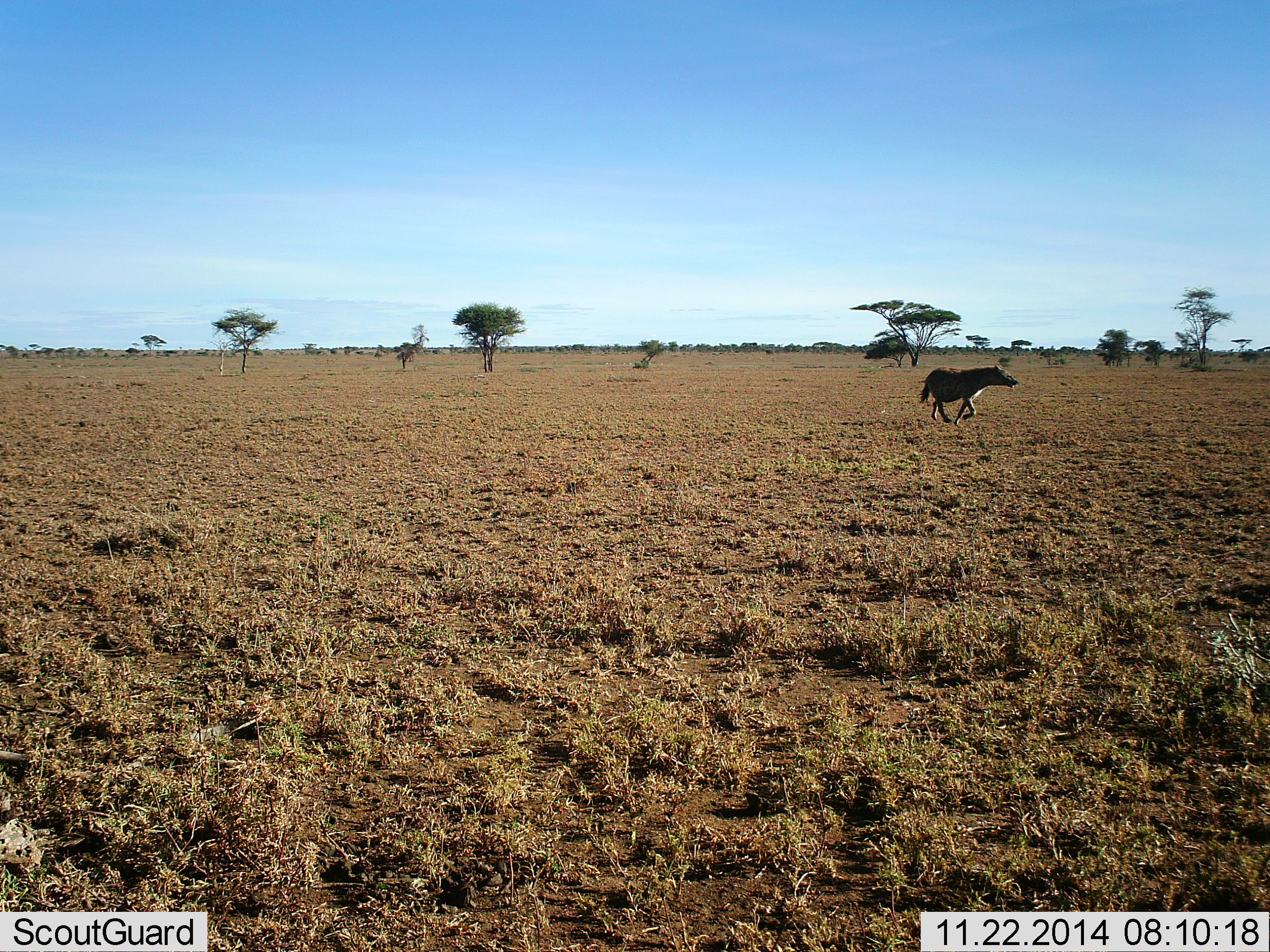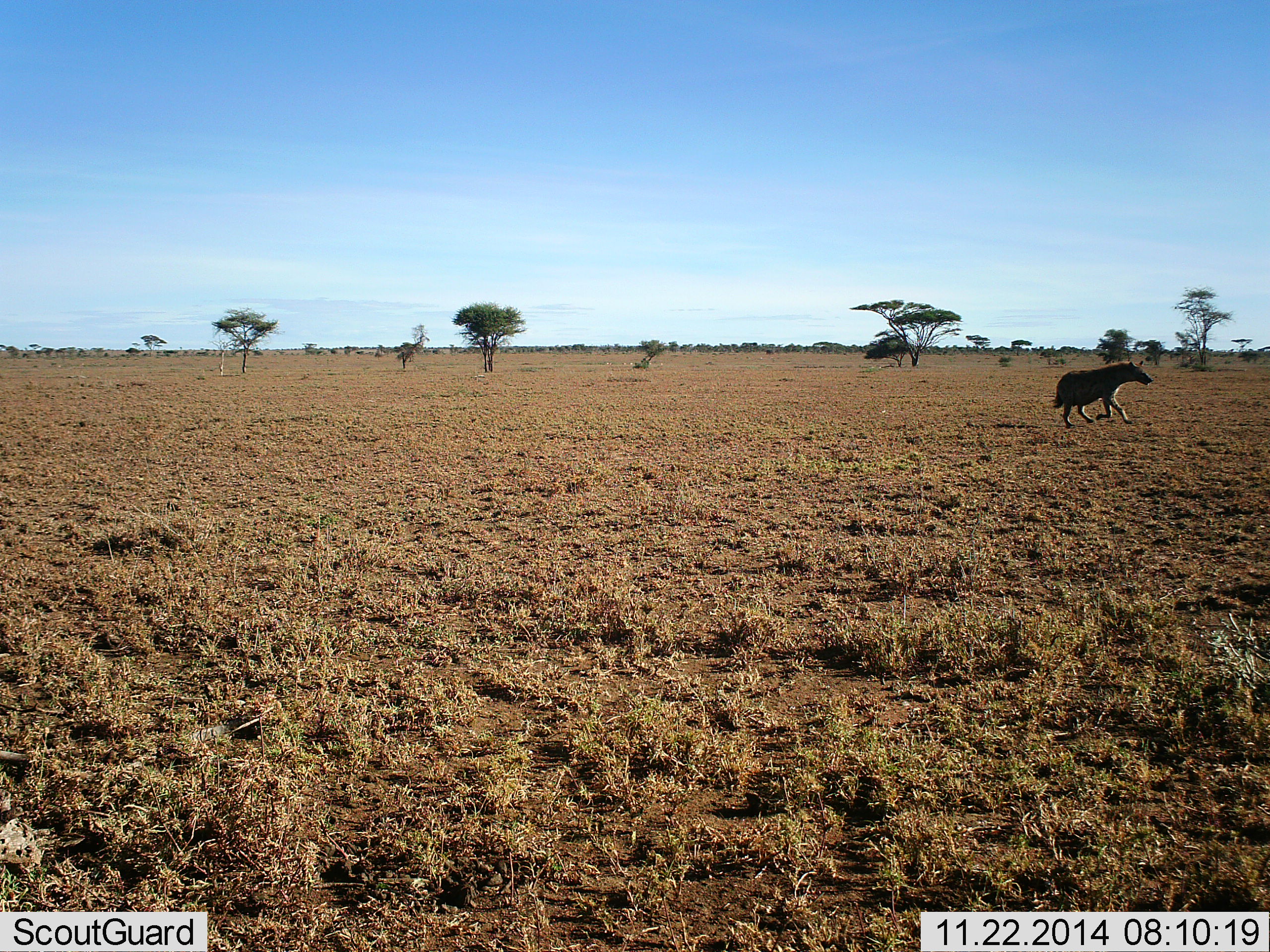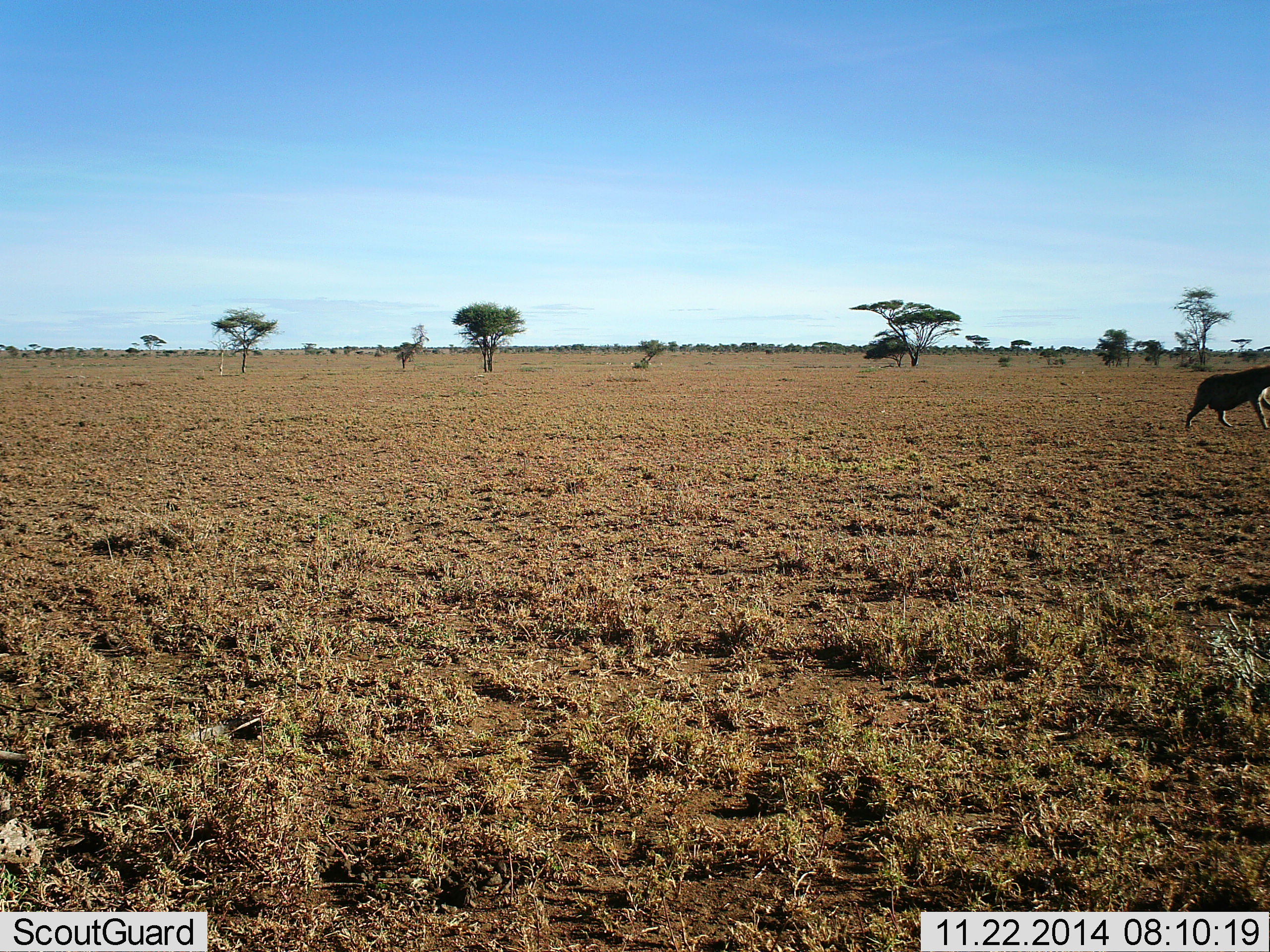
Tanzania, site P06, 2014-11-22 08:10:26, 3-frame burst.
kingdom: Animalia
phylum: Chordata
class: Mammalia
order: Carnivora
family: Hyaenidae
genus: Crocuta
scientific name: Crocuta crocuta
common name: spotted hyena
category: hyenaspotted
Hyenaspotted (spotted hyena) (Crocuta crocuta), count 1. Behavior (volunteer vote fractions): standing 0%, resting 0%, moving 100%, interacting 0%. Young present (vote fraction): 0%. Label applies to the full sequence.